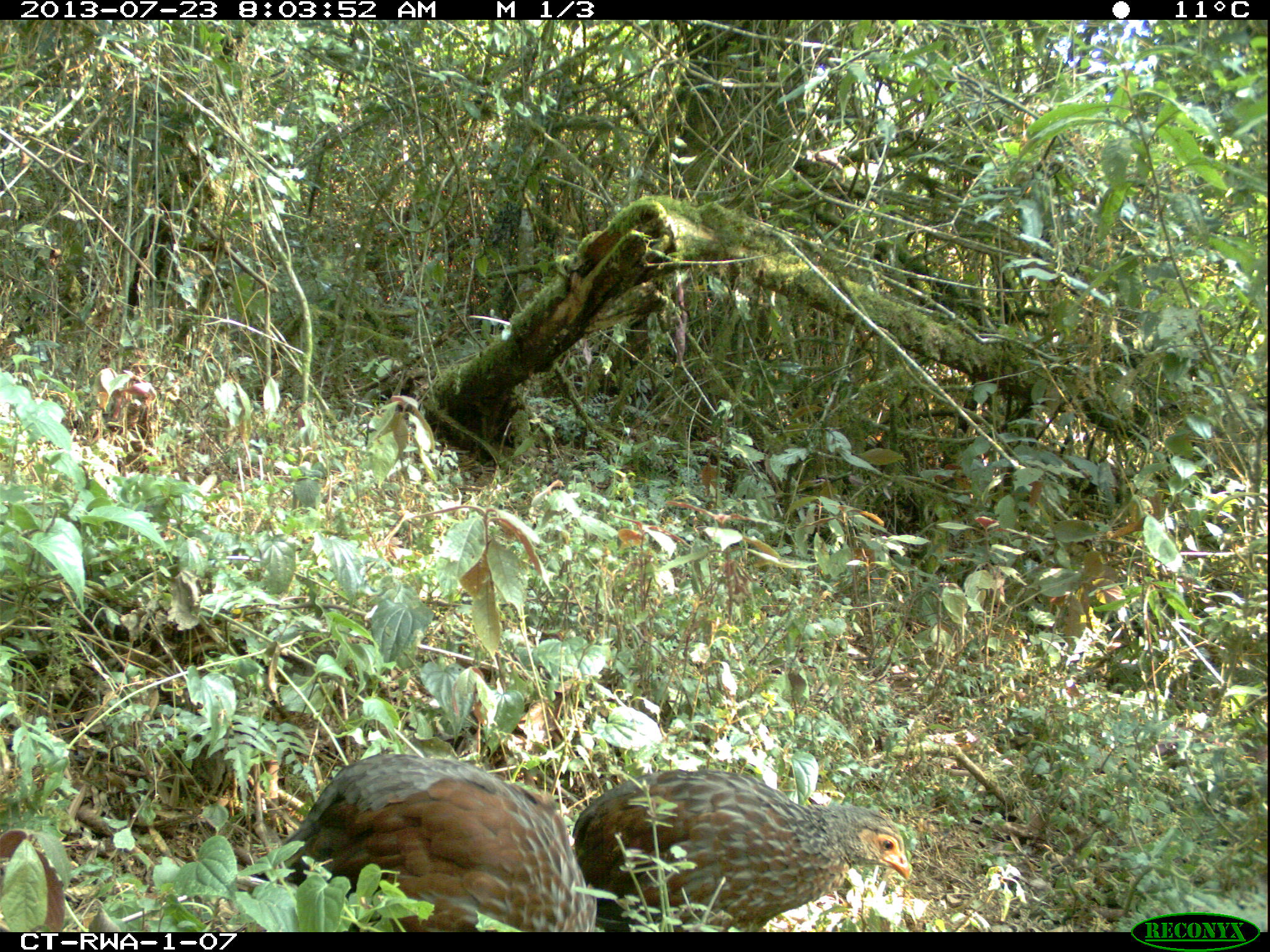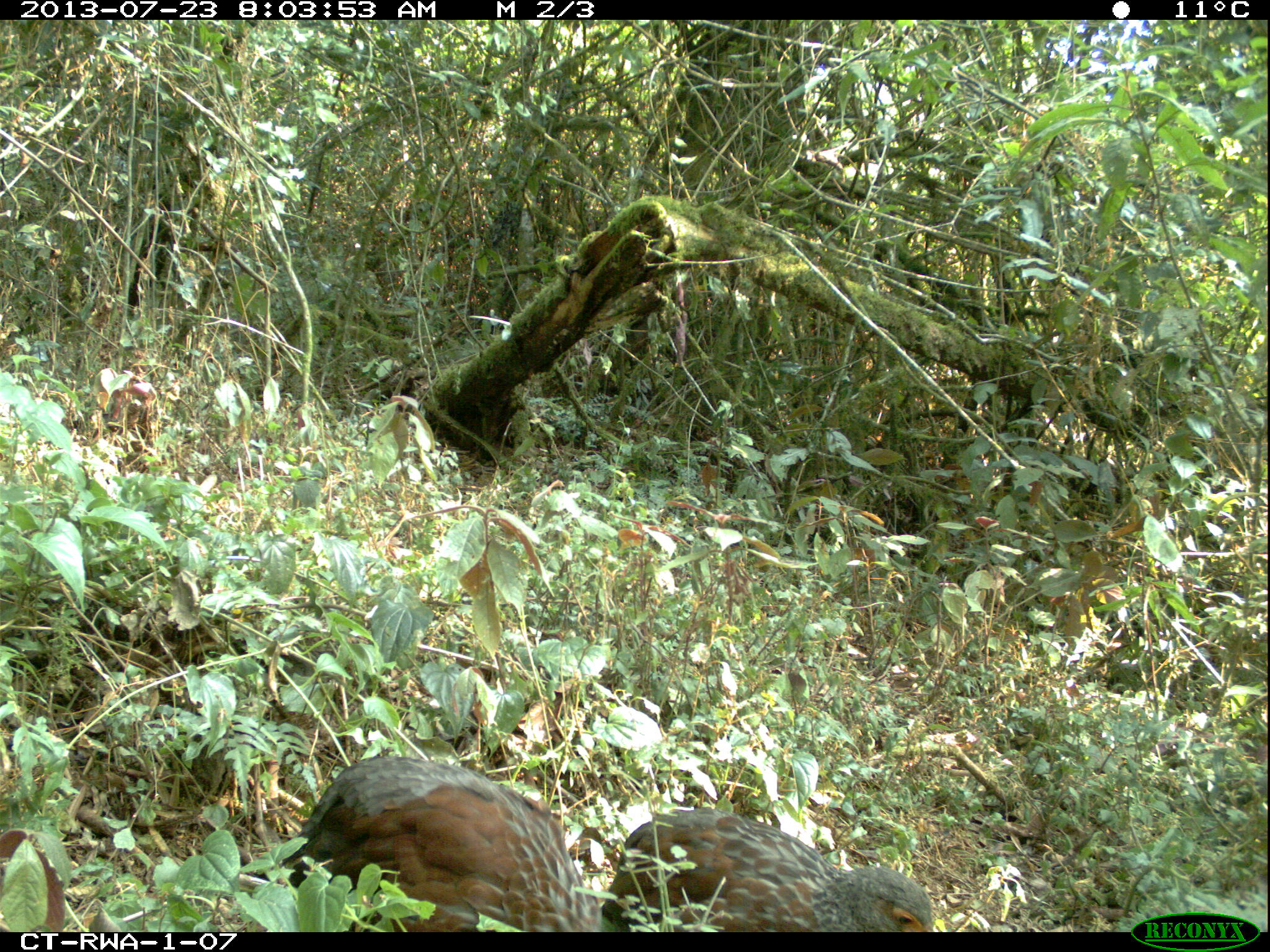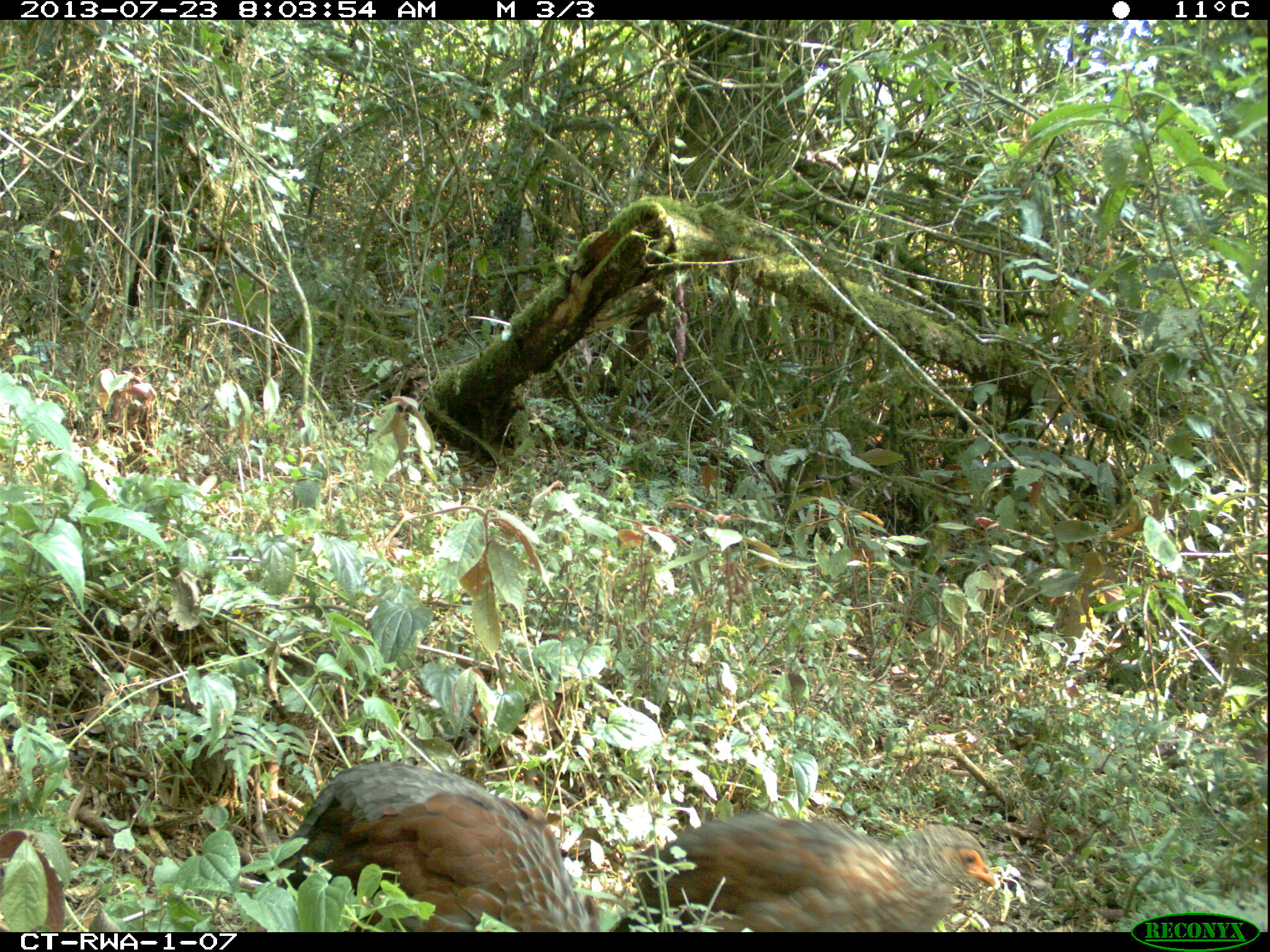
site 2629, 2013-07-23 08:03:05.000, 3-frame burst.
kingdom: Animalia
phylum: Chordata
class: Aves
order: Galliformes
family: Phasianidae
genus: Pternistis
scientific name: Pternistis nobilis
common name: handsome francolin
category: francolinus nobilis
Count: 2.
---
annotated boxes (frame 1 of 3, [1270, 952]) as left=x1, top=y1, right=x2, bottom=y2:
francolinus nobilis: left=249, top=751, right=595, bottom=932; left=571, top=766, right=912, bottom=931